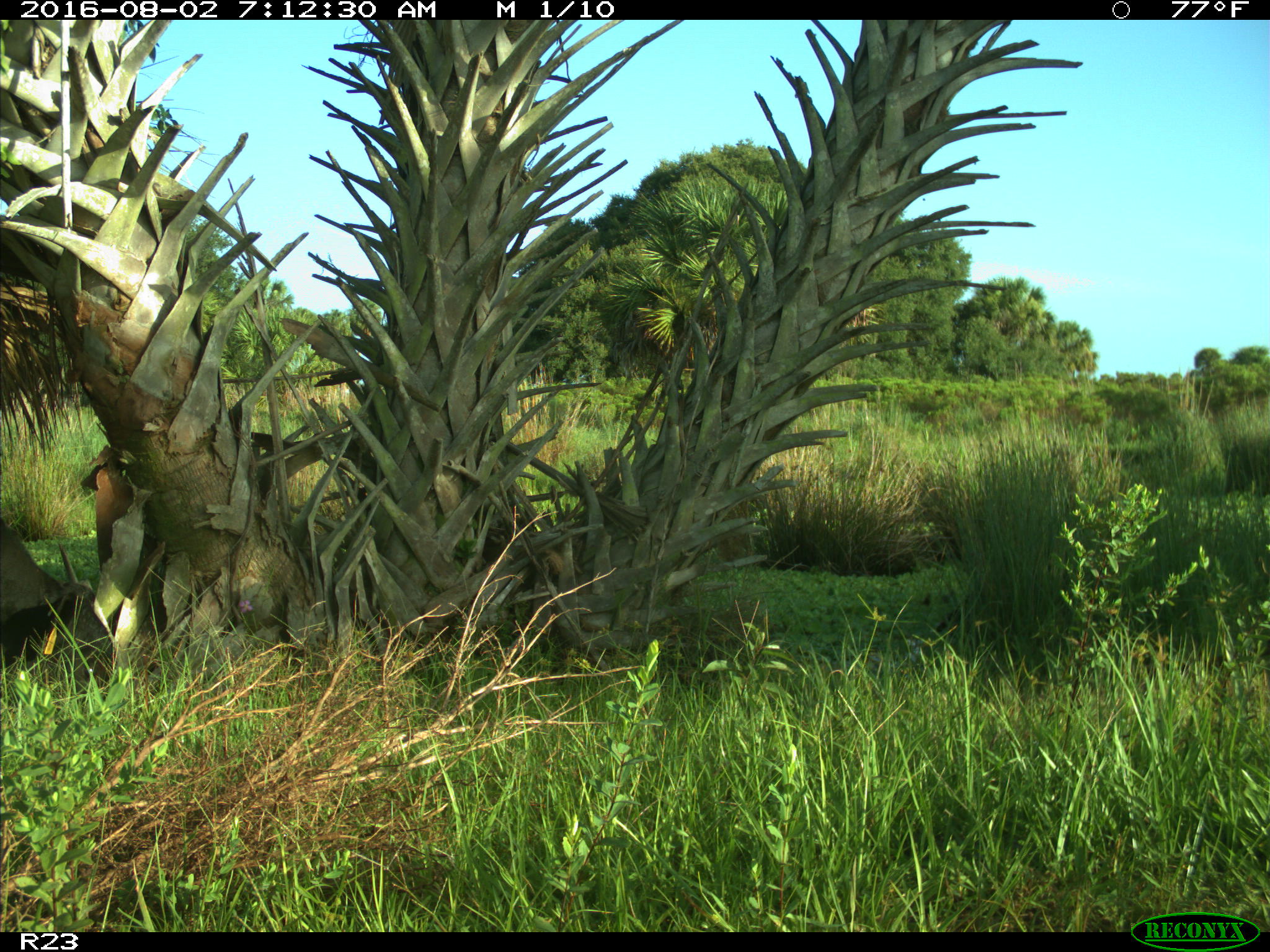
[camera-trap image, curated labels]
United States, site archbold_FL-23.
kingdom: Animalia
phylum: Chordata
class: Mammalia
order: Artiodactyla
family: Bovidae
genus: Bos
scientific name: Bos taurus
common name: domestic cow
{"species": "Bos taurus (domestic cow)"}